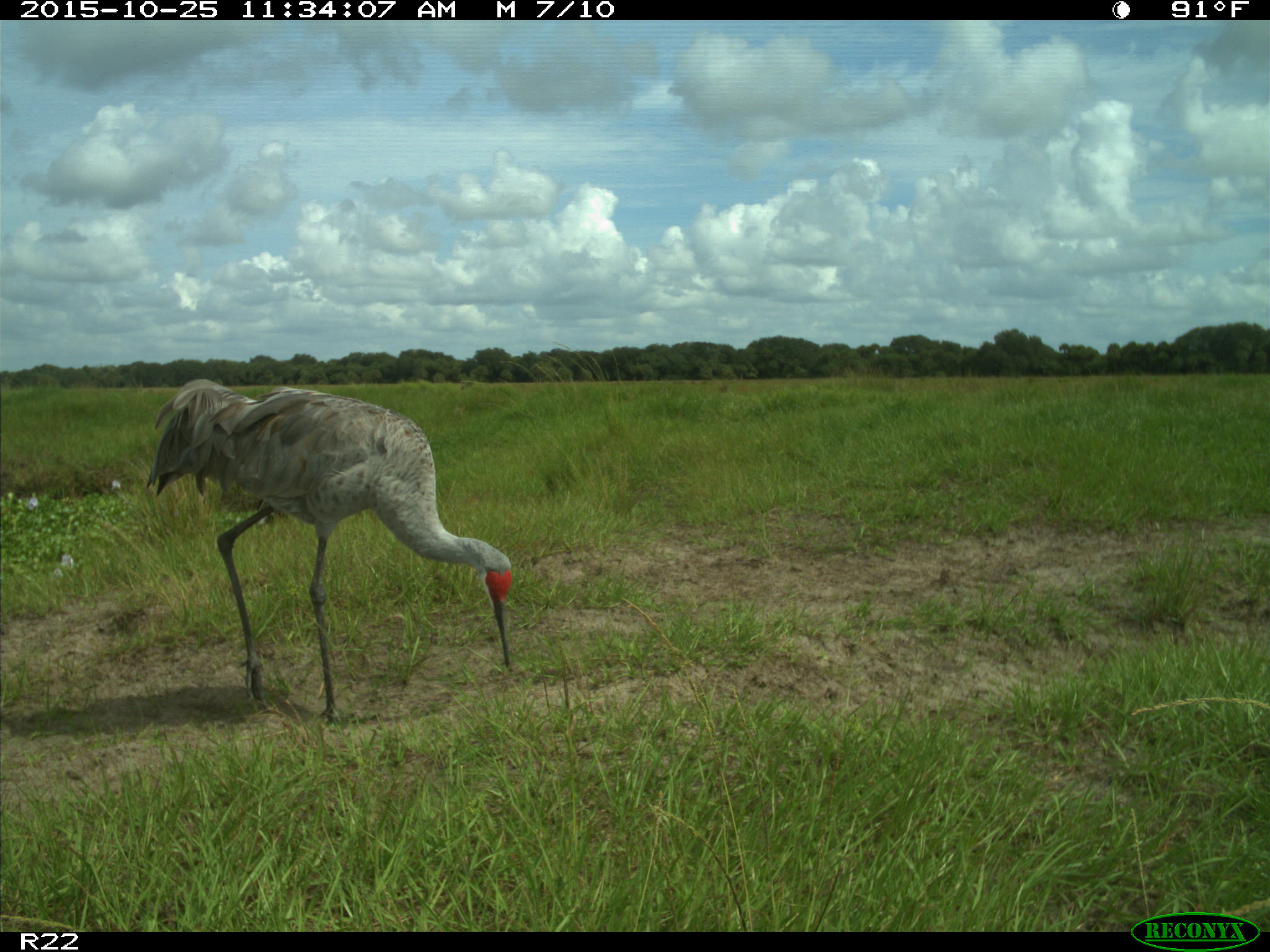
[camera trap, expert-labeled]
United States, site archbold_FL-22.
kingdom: Animalia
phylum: Chordata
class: Aves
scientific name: Aves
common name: birds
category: unidentified bird